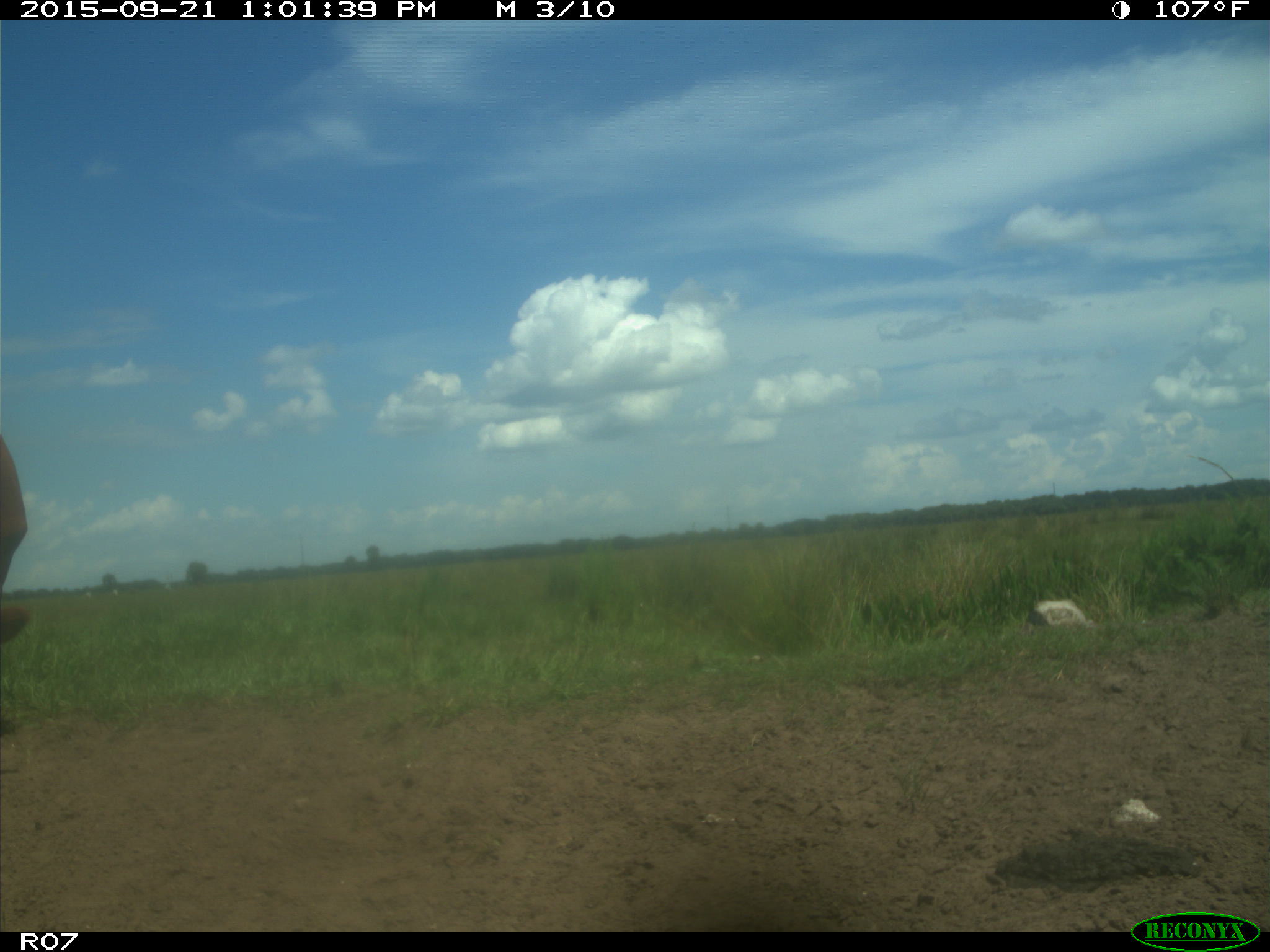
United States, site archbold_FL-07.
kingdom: Animalia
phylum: Chordata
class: Mammalia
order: Artiodactyla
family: Bovidae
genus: Bos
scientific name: Bos taurus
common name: domestic cow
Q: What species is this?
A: Bos taurus (domestic cow).